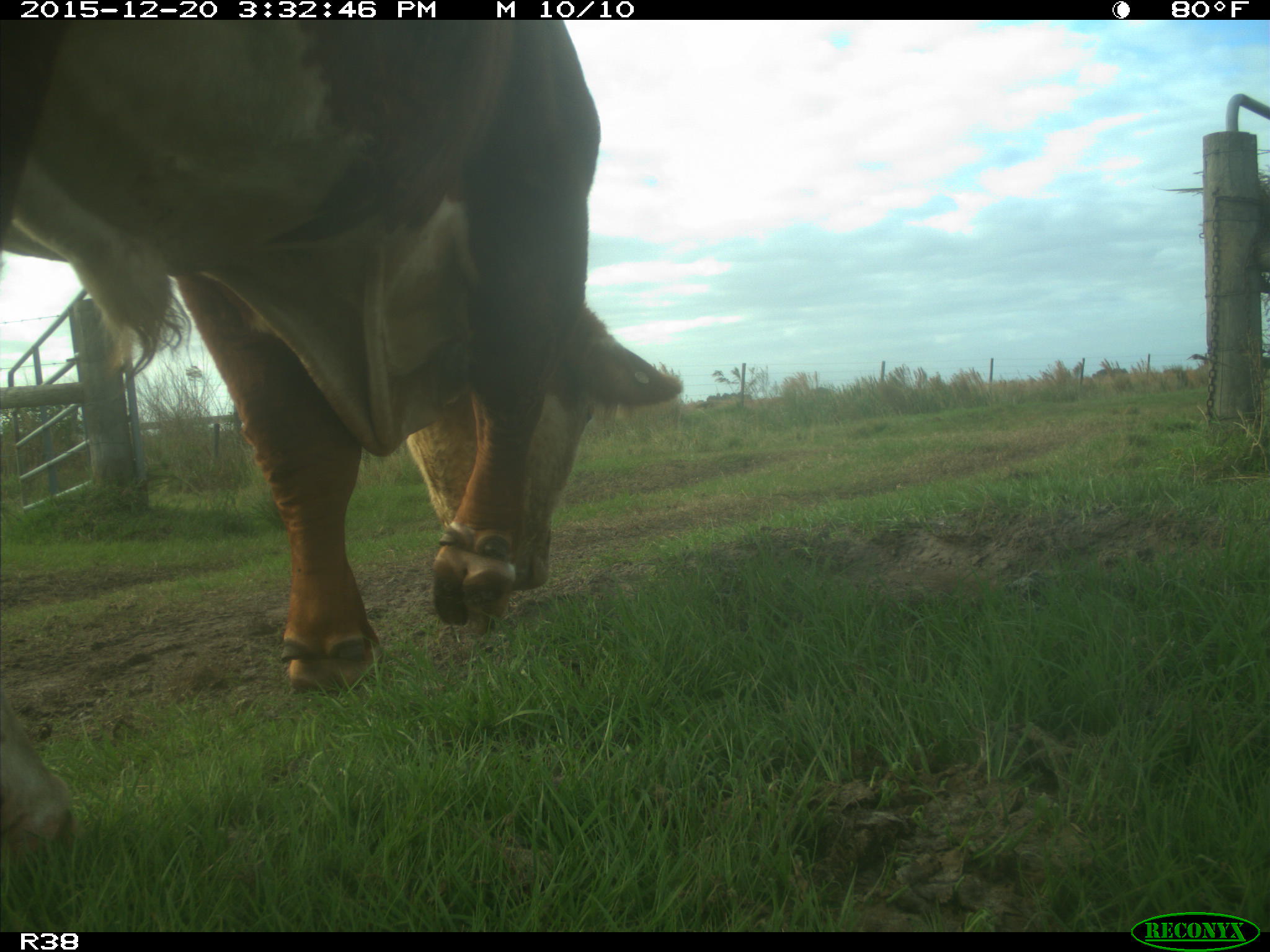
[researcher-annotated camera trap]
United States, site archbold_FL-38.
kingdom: Animalia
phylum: Chordata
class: Mammalia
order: Artiodactyla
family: Bovidae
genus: Bos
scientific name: Bos taurus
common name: domestic cow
Bos taurus (domestic cow).